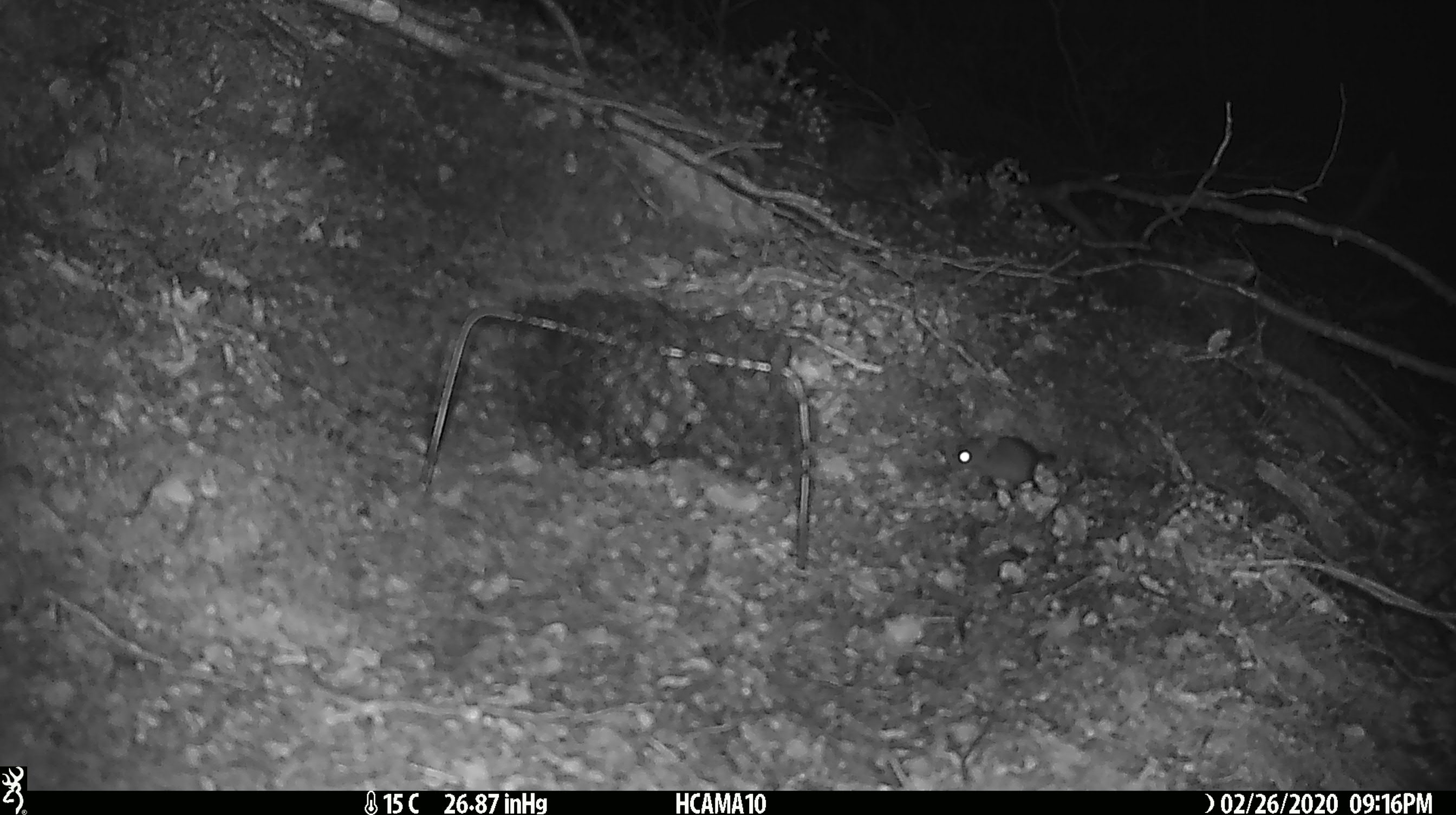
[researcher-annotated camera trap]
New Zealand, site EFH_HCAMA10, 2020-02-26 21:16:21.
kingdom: Animalia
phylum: Chordata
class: Mammalia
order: Rodentia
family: Muridae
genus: Mus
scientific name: Mus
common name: mouse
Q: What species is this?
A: Mouse (Mus).